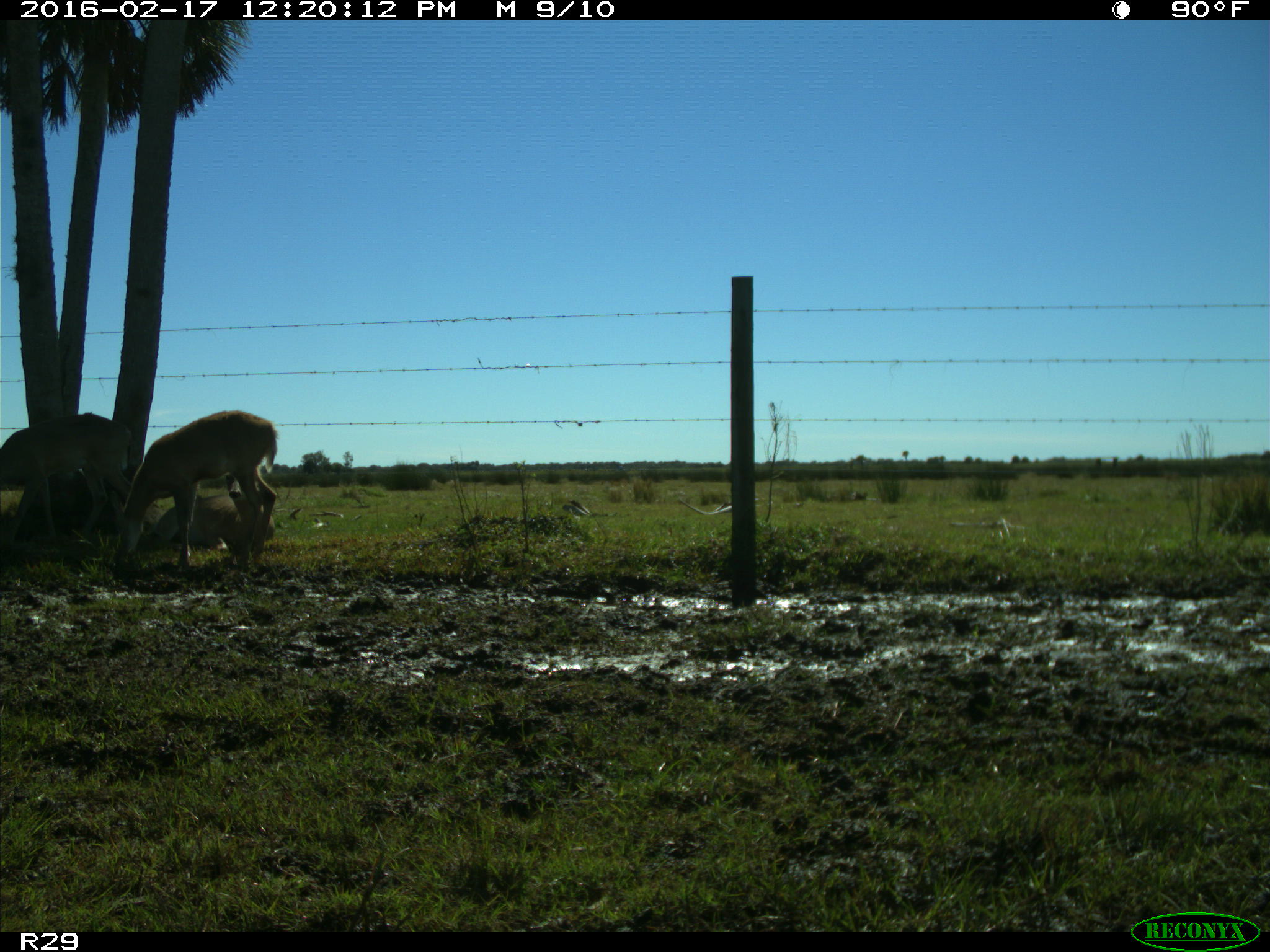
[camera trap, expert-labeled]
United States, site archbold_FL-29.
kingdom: Animalia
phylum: Chordata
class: Mammalia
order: Artiodactyla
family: Cervidae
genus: Odocoileus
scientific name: Odocoileus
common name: deer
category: unidentified deer